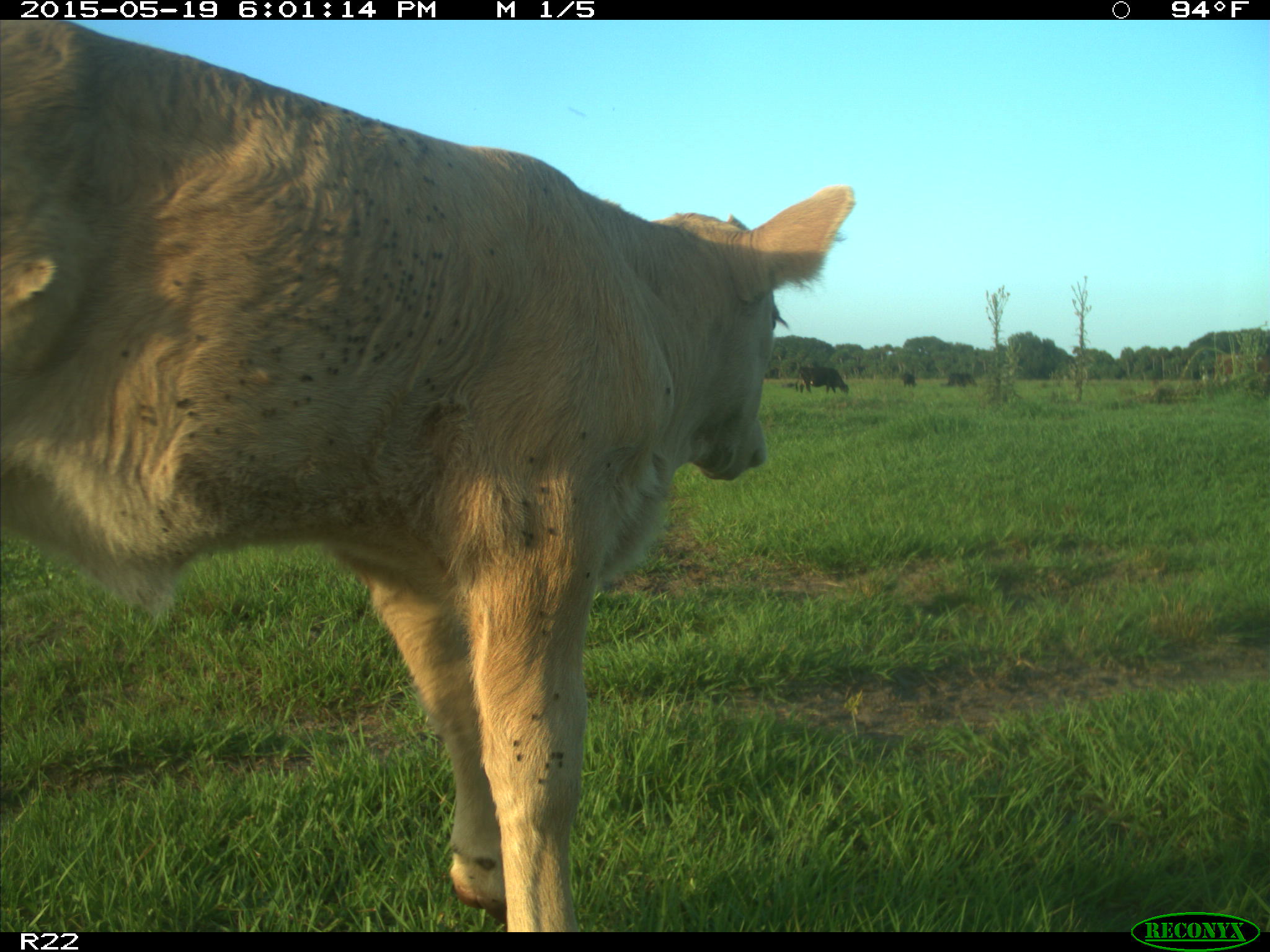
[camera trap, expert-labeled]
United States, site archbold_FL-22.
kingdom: Animalia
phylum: Chordata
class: Mammalia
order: Artiodactyla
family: Bovidae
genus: Bos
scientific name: Bos taurus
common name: domestic cow